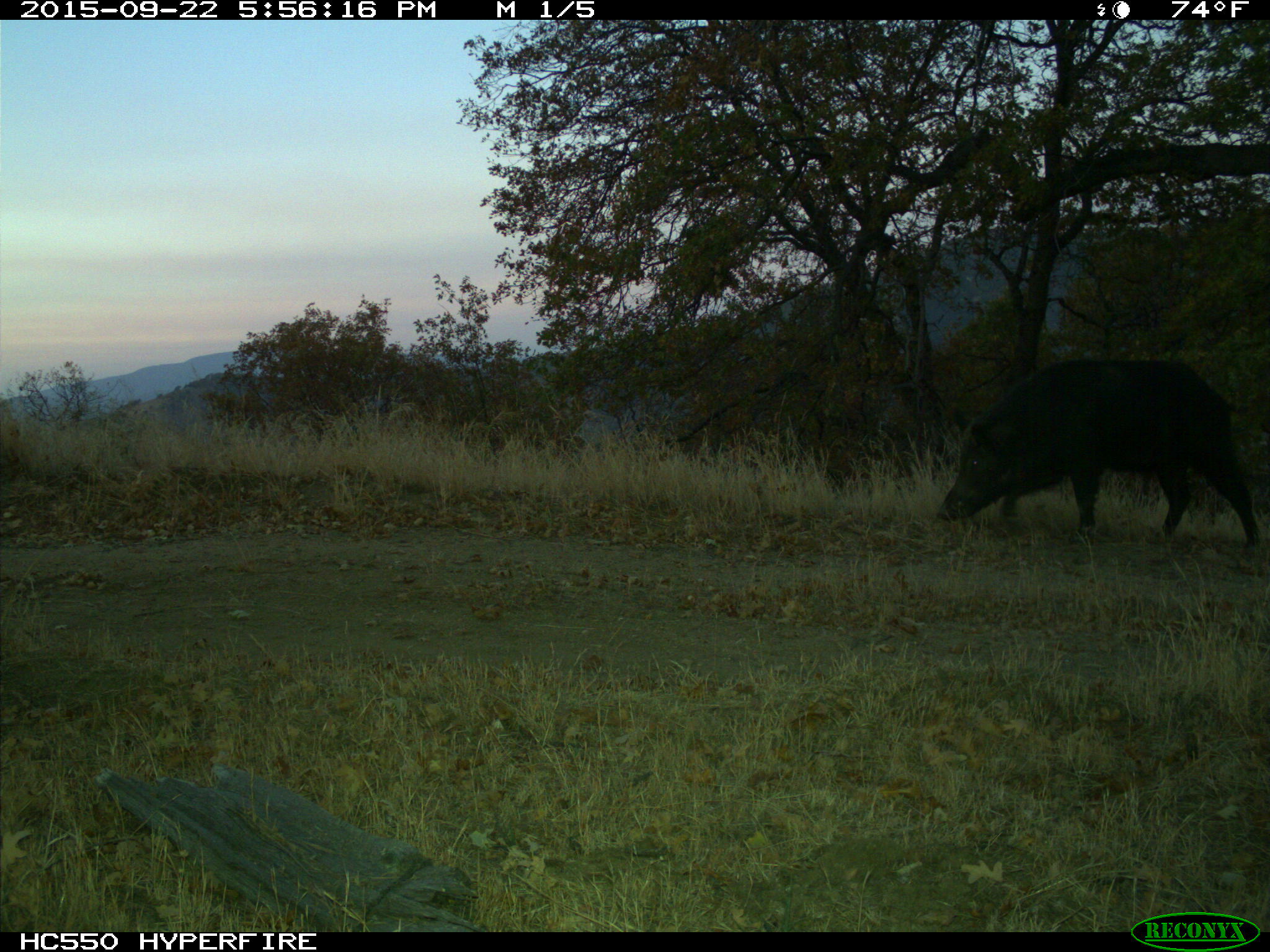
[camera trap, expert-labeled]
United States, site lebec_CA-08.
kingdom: Animalia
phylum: Chordata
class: Mammalia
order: Artiodactyla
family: Suidae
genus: Sus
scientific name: Sus scrofa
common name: wild boar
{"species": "Sus scrofa (wild boar)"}